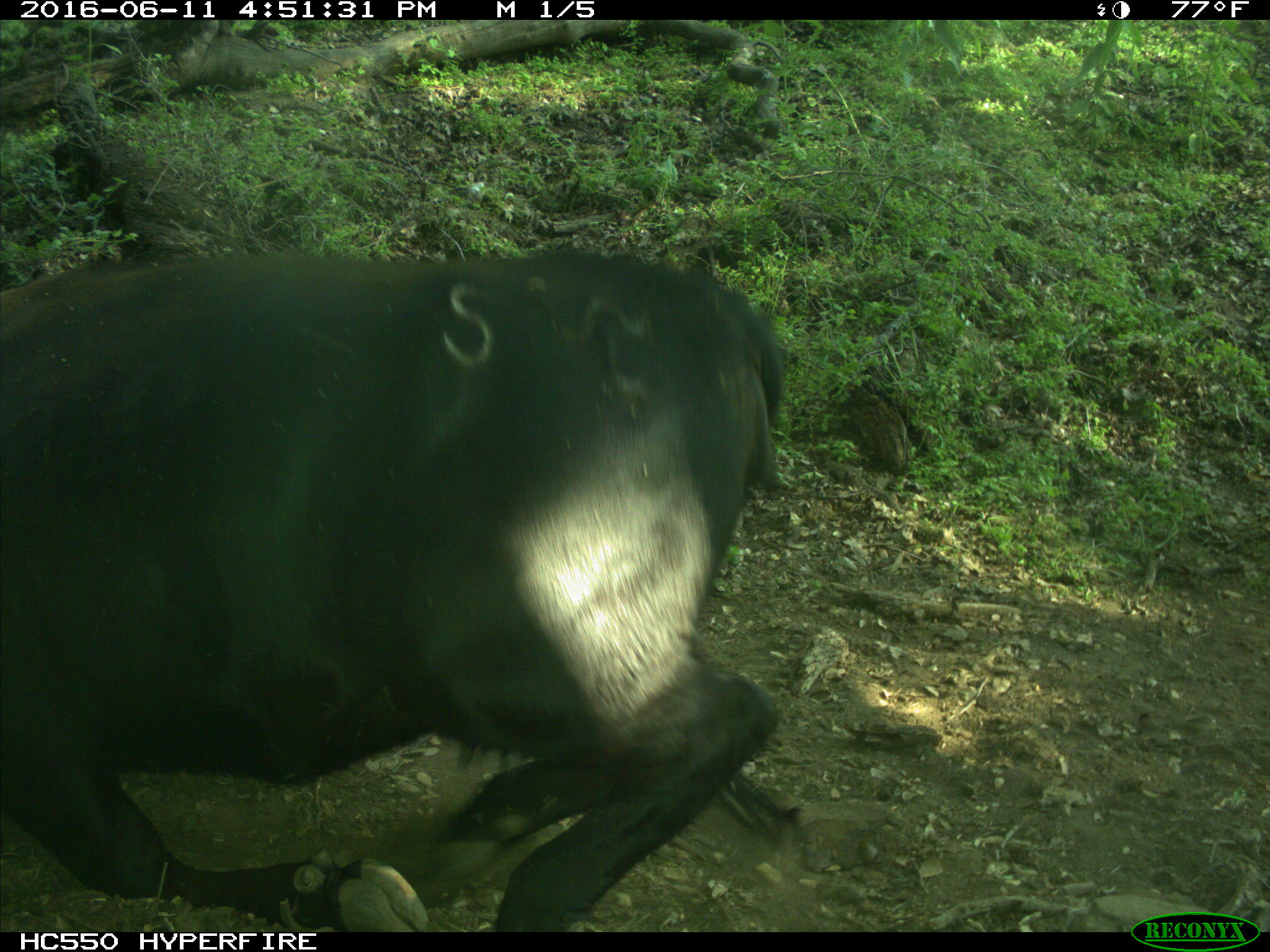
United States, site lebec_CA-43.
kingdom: Animalia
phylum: Chordata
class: Mammalia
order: Artiodactyla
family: Bovidae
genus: Bos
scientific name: Bos taurus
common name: domestic cow